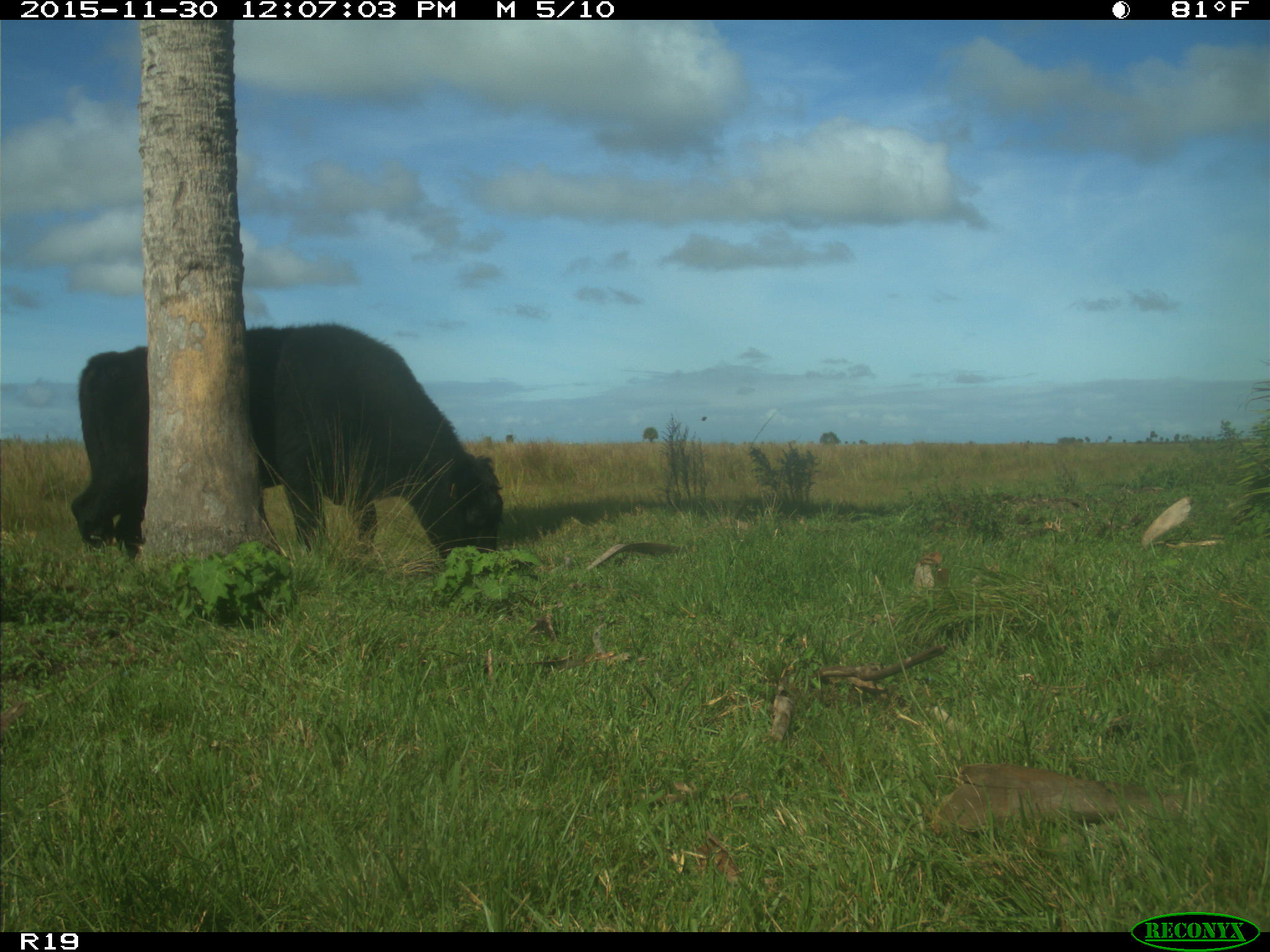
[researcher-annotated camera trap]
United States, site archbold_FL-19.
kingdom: Animalia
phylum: Chordata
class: Mammalia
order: Artiodactyla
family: Bovidae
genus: Bos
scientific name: Bos taurus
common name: domestic cow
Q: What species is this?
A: Bos taurus (domestic cow).